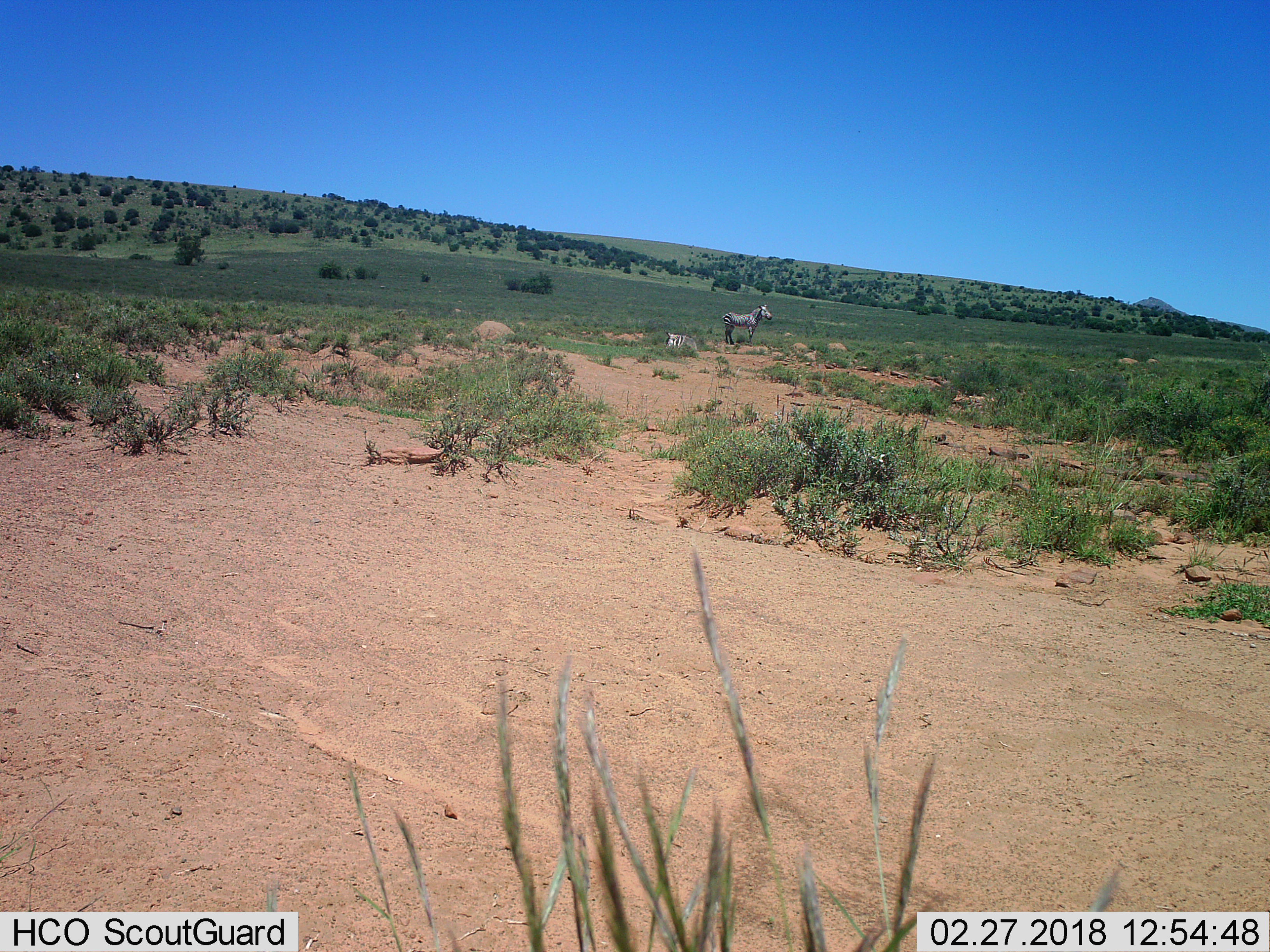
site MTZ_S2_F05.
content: unidentified animal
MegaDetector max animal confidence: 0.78